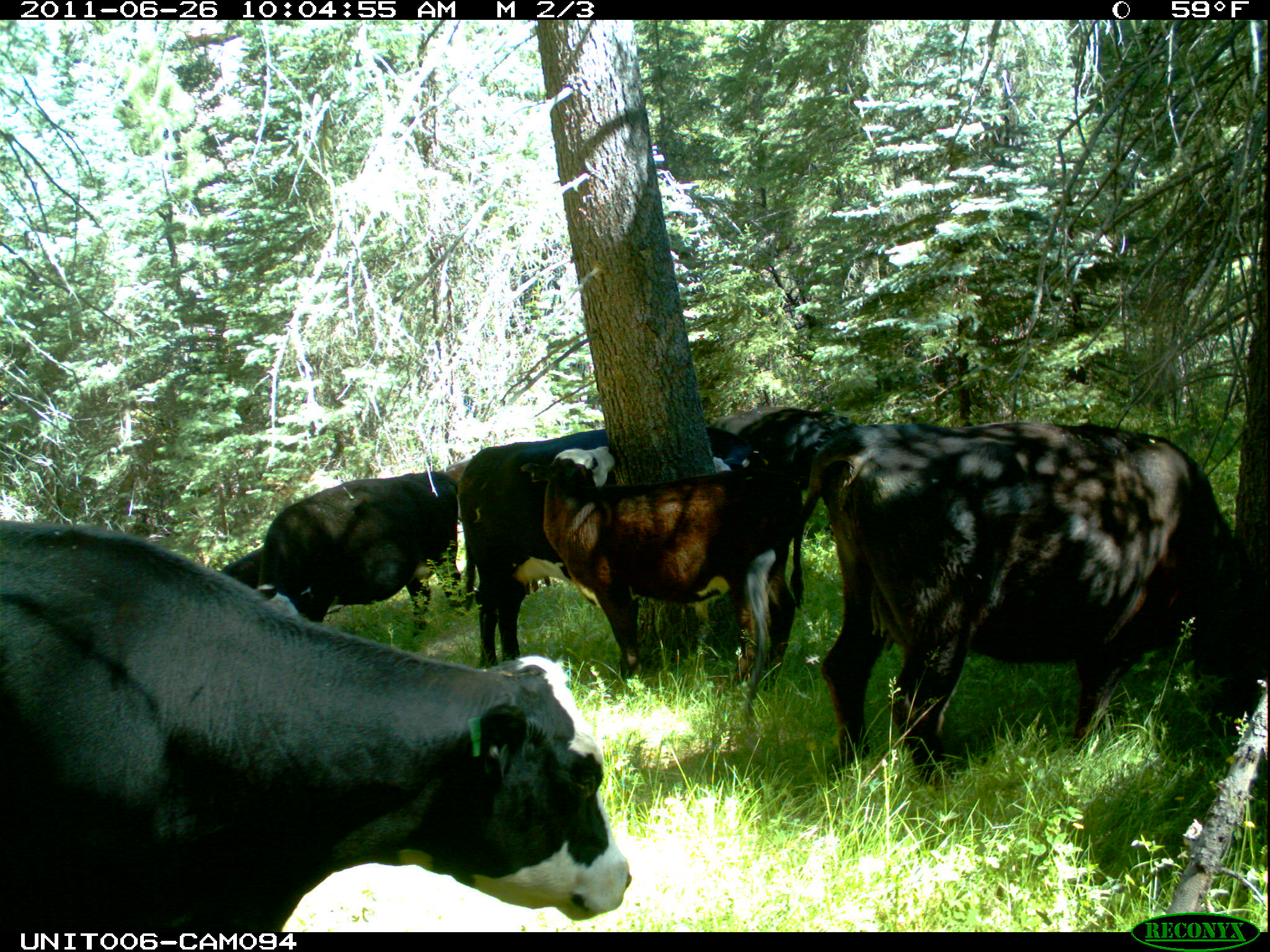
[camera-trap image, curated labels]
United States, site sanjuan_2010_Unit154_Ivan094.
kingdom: Animalia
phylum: Chordata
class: Mammalia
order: Artiodactyla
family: Bovidae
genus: Bos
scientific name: Bos taurus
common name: domestic cow